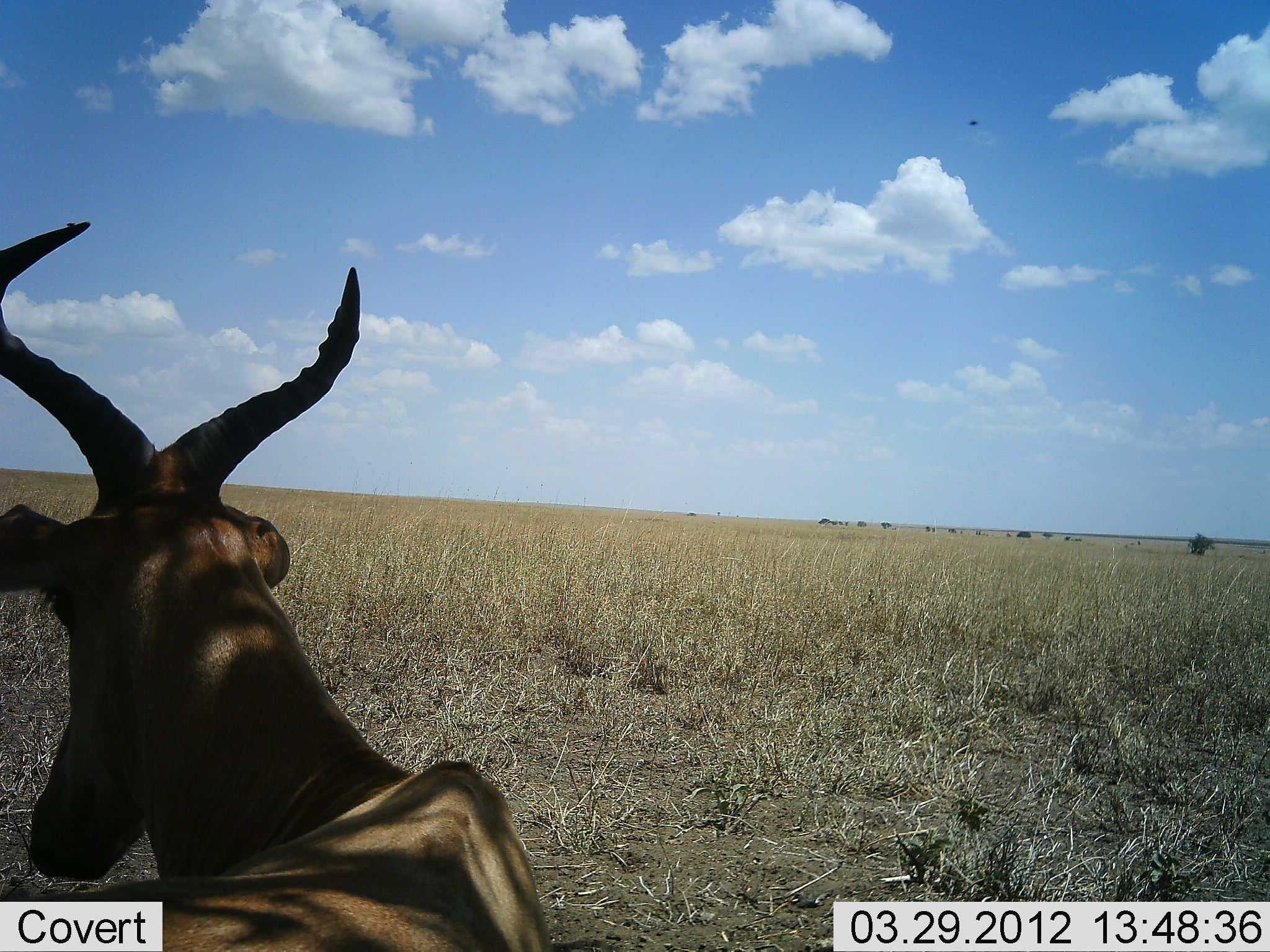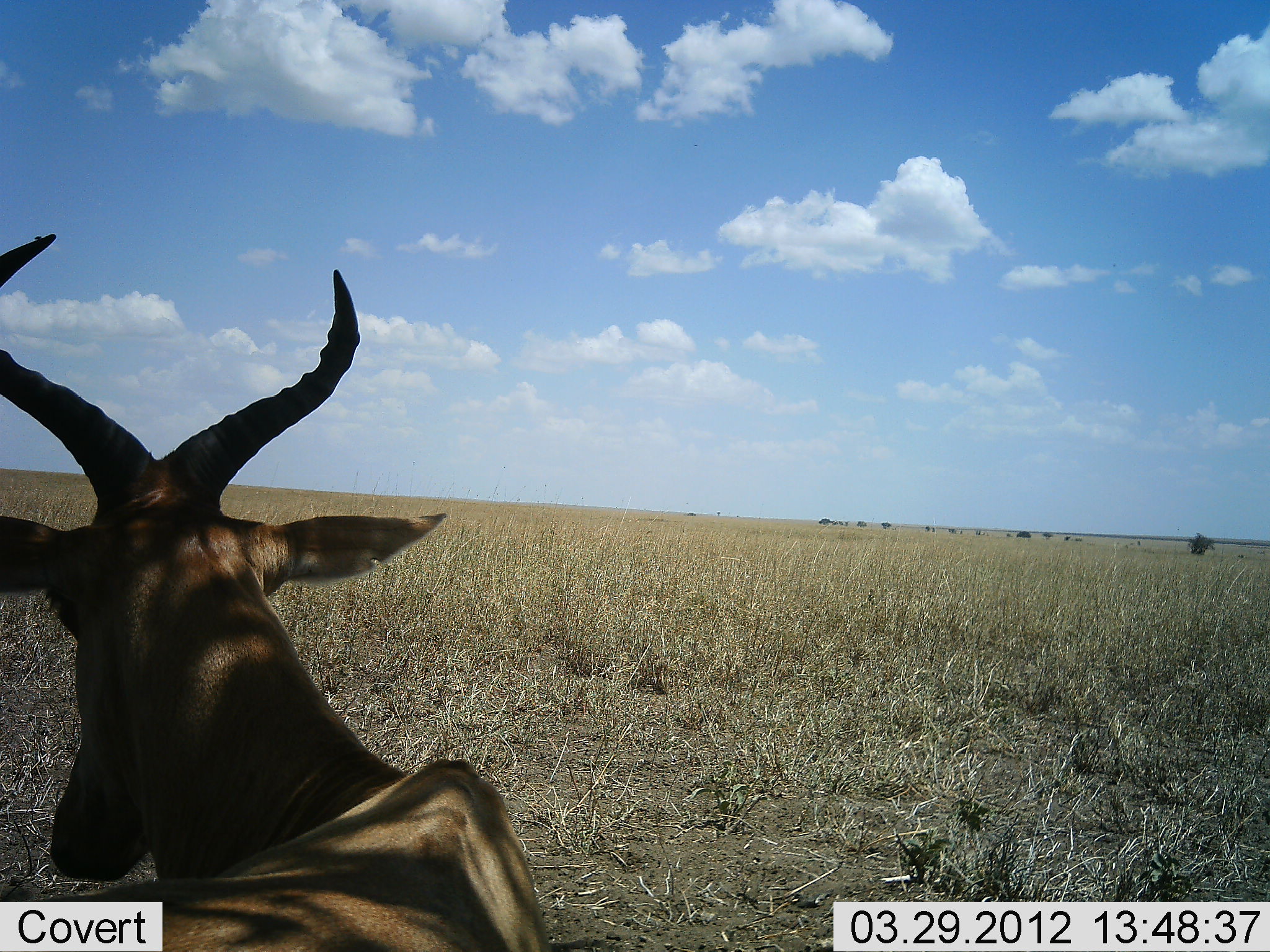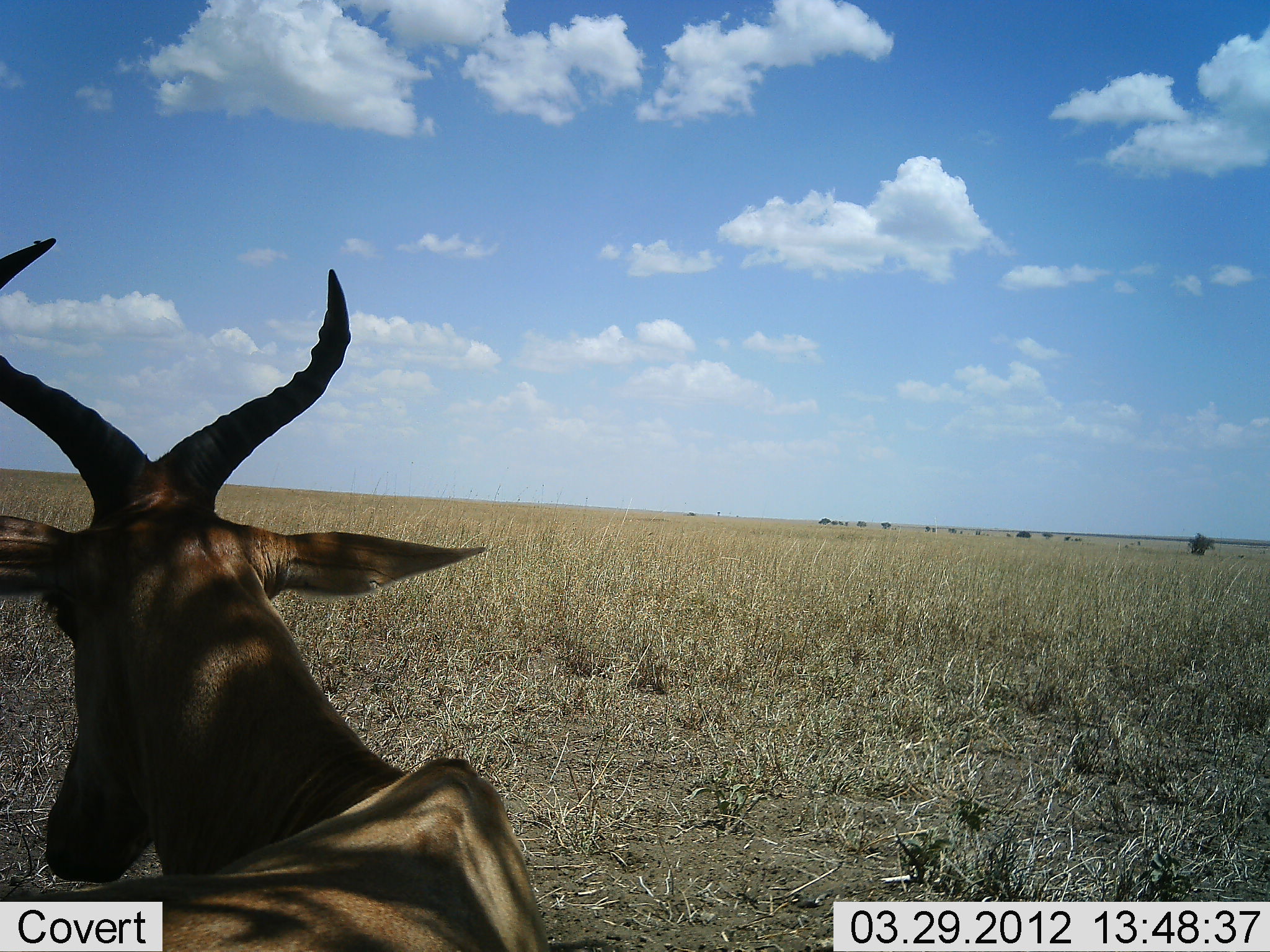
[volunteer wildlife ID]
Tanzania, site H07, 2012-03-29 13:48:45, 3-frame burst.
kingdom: Animalia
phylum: Chordata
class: Mammalia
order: Artiodactyla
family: Bovidae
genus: Alcelaphus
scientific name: Alcelaphus buselaphus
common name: hartebeest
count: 1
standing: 50%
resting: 40%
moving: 10%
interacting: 0%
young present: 0%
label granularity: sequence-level